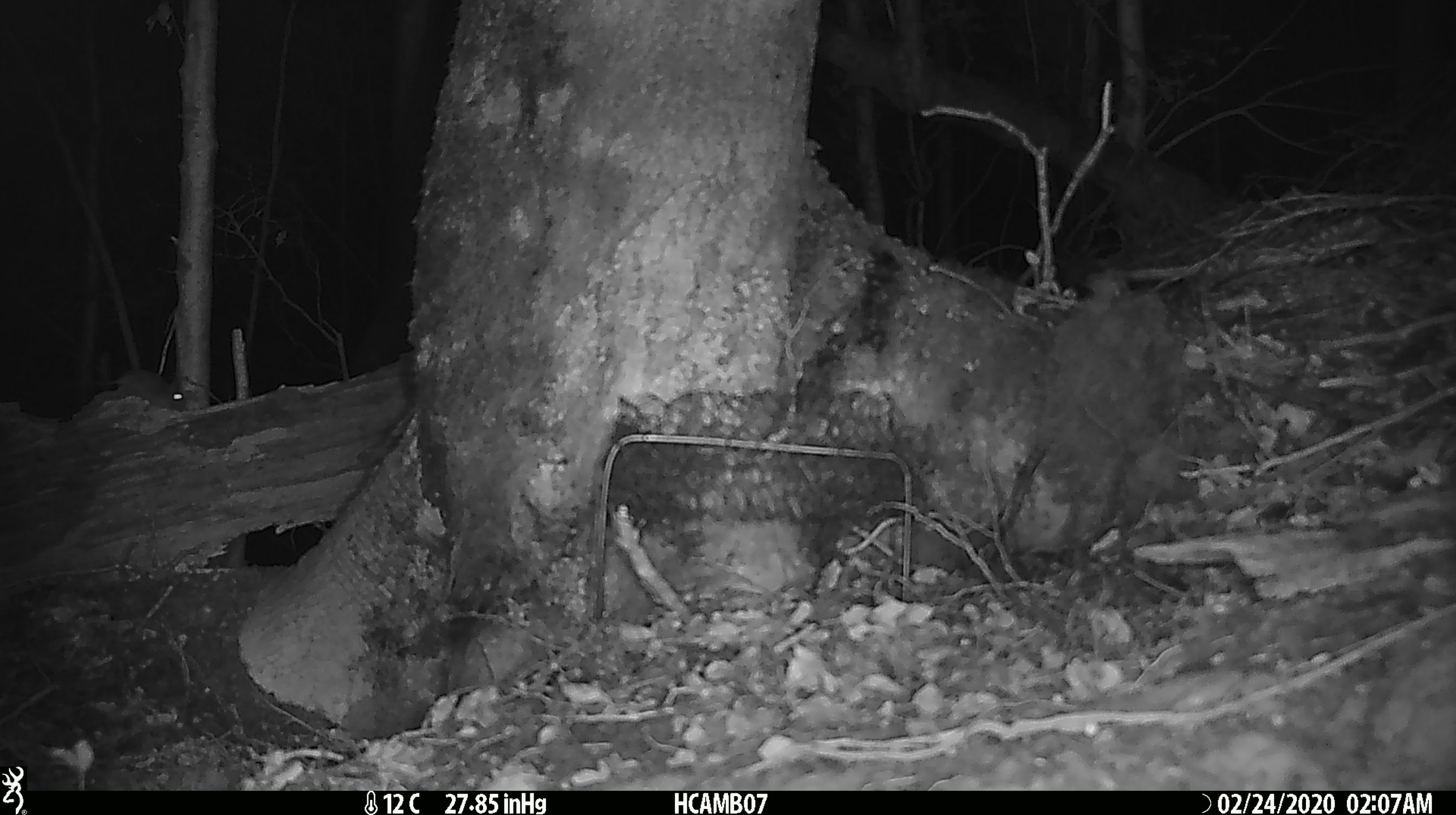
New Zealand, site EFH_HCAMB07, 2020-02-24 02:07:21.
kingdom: Animalia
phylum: Chordata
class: Mammalia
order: Rodentia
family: Muridae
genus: Mus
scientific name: Mus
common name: mouse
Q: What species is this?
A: Mouse (Mus).